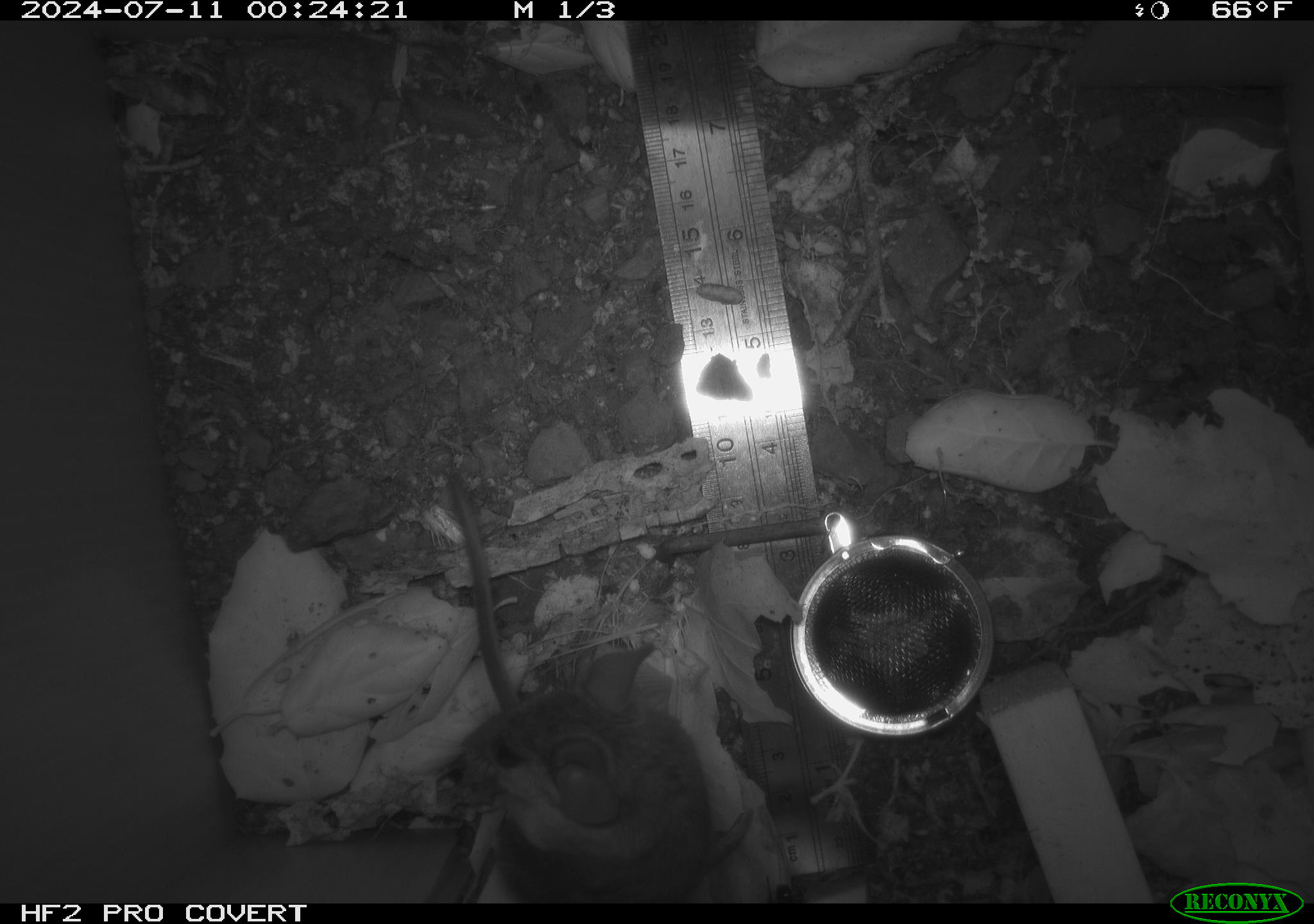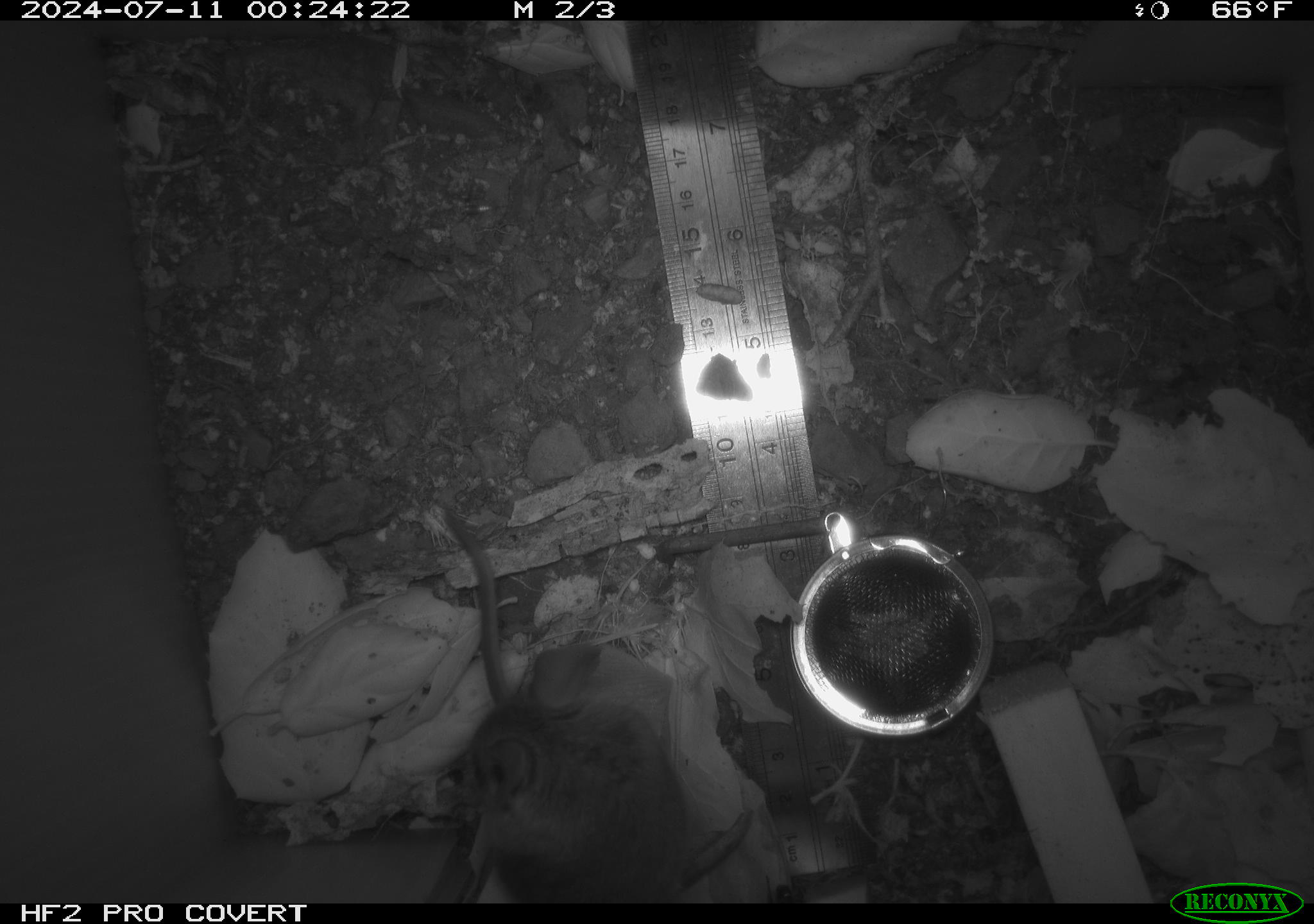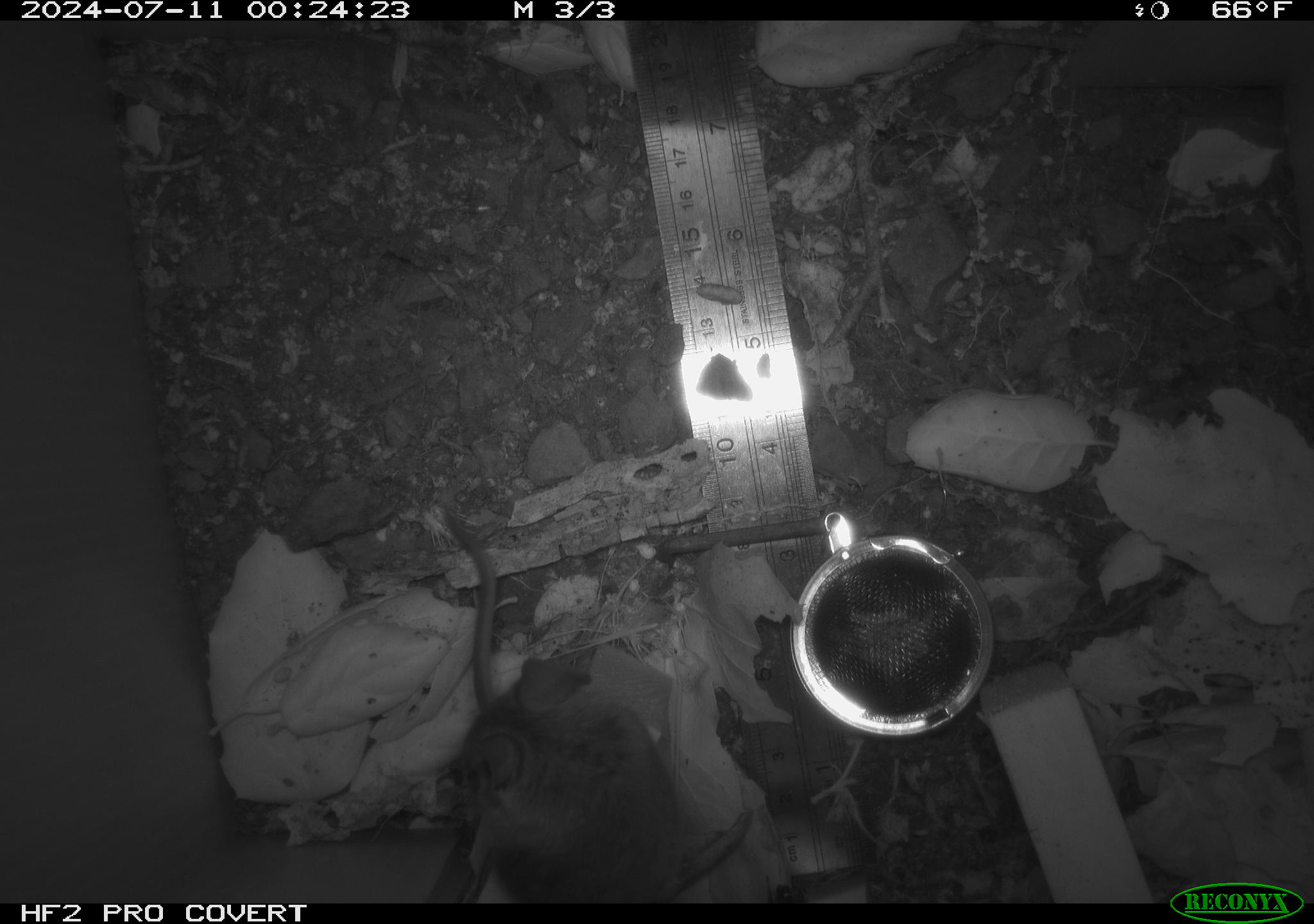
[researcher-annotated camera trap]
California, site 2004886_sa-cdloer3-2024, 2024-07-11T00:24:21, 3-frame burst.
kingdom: Animalia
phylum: Chordata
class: Mammalia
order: Rodentia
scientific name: Rodentia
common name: rodent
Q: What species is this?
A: Rodent (Rodentia).